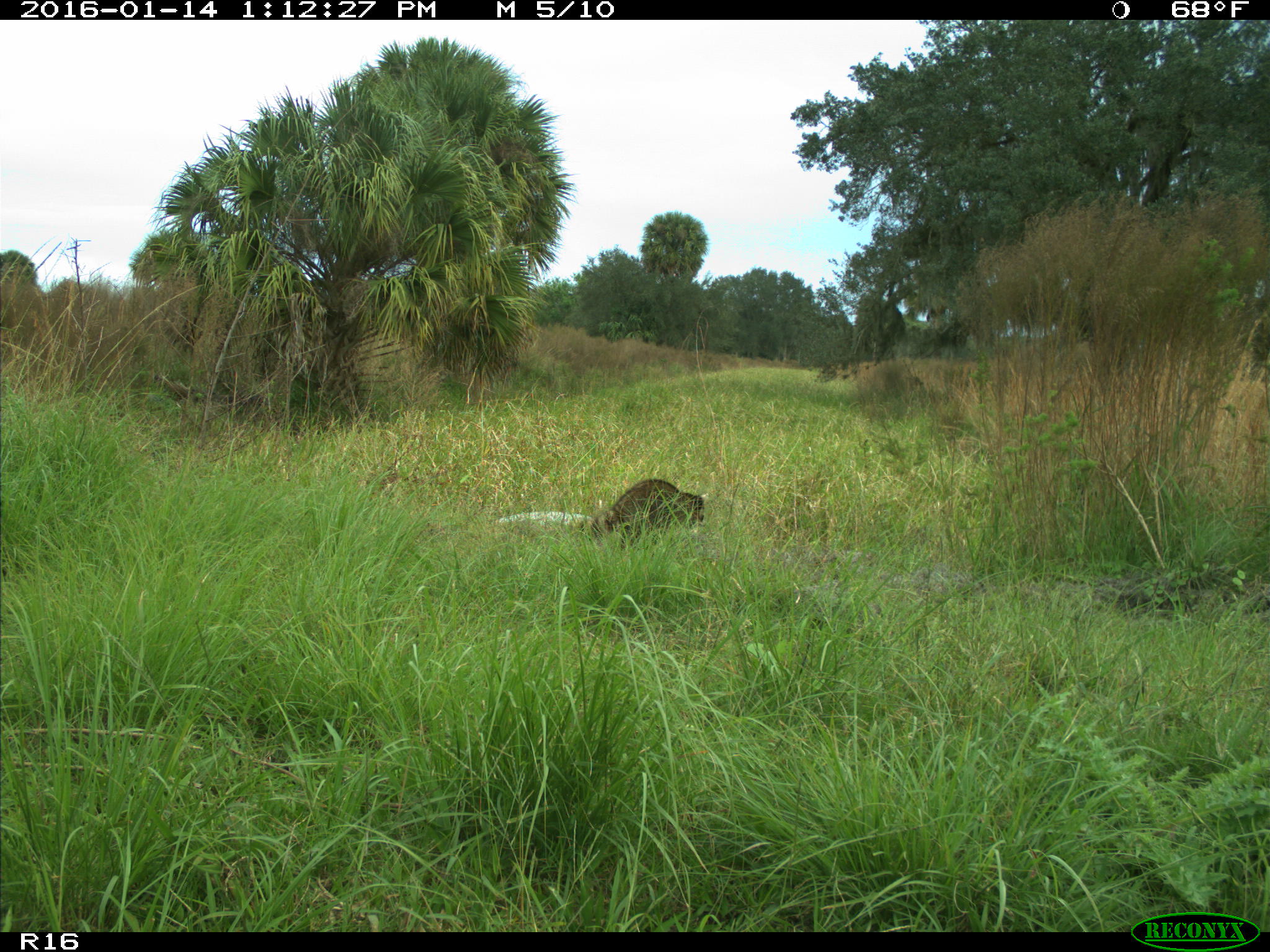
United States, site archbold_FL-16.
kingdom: Animalia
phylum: Chordata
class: Mammalia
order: Carnivora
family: Procyonidae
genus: Procyon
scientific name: Procyon lotor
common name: common raccoon